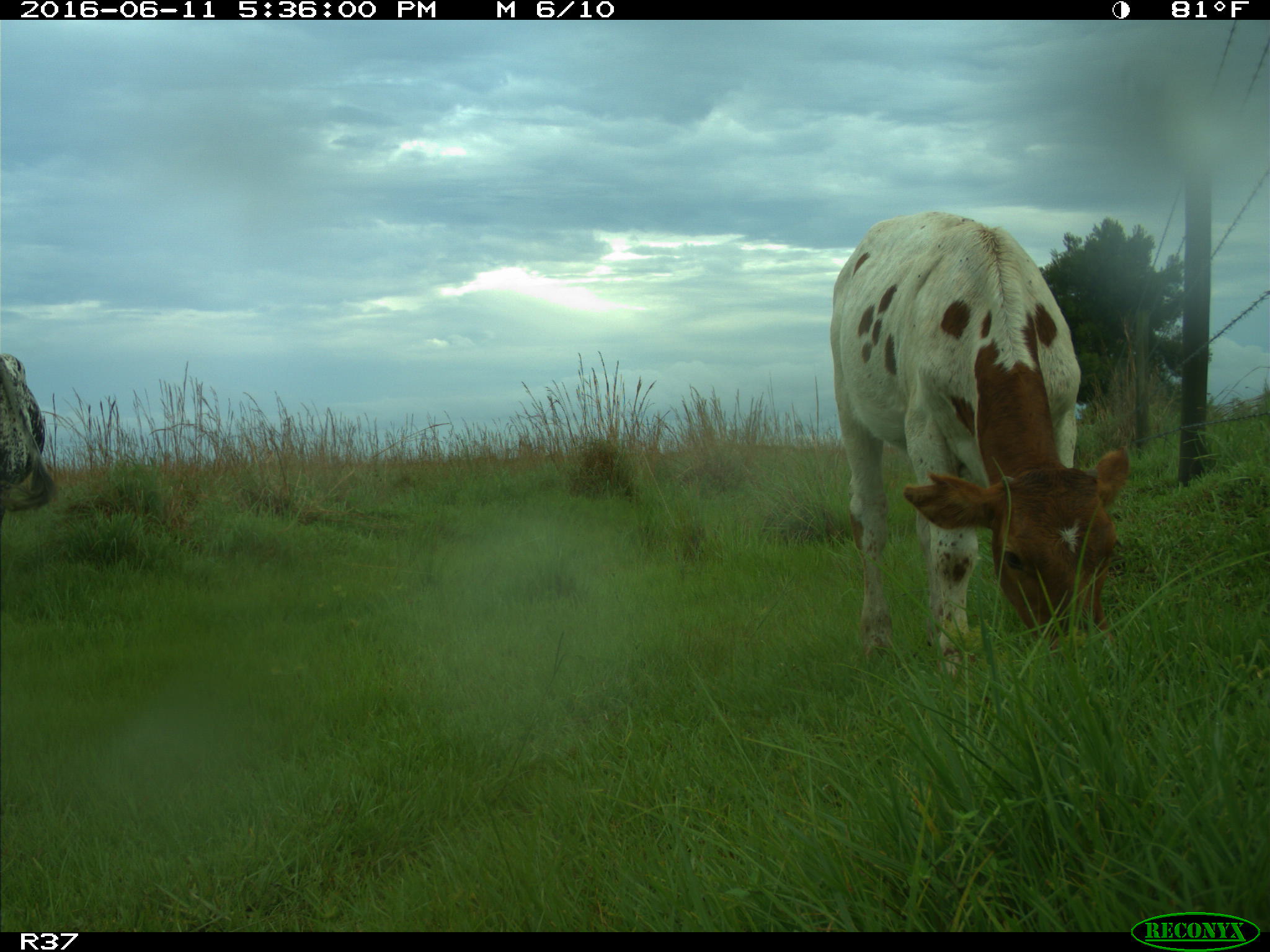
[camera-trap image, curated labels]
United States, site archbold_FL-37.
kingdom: Animalia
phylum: Chordata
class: Mammalia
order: Artiodactyla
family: Bovidae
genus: Bos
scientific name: Bos taurus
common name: domestic cow